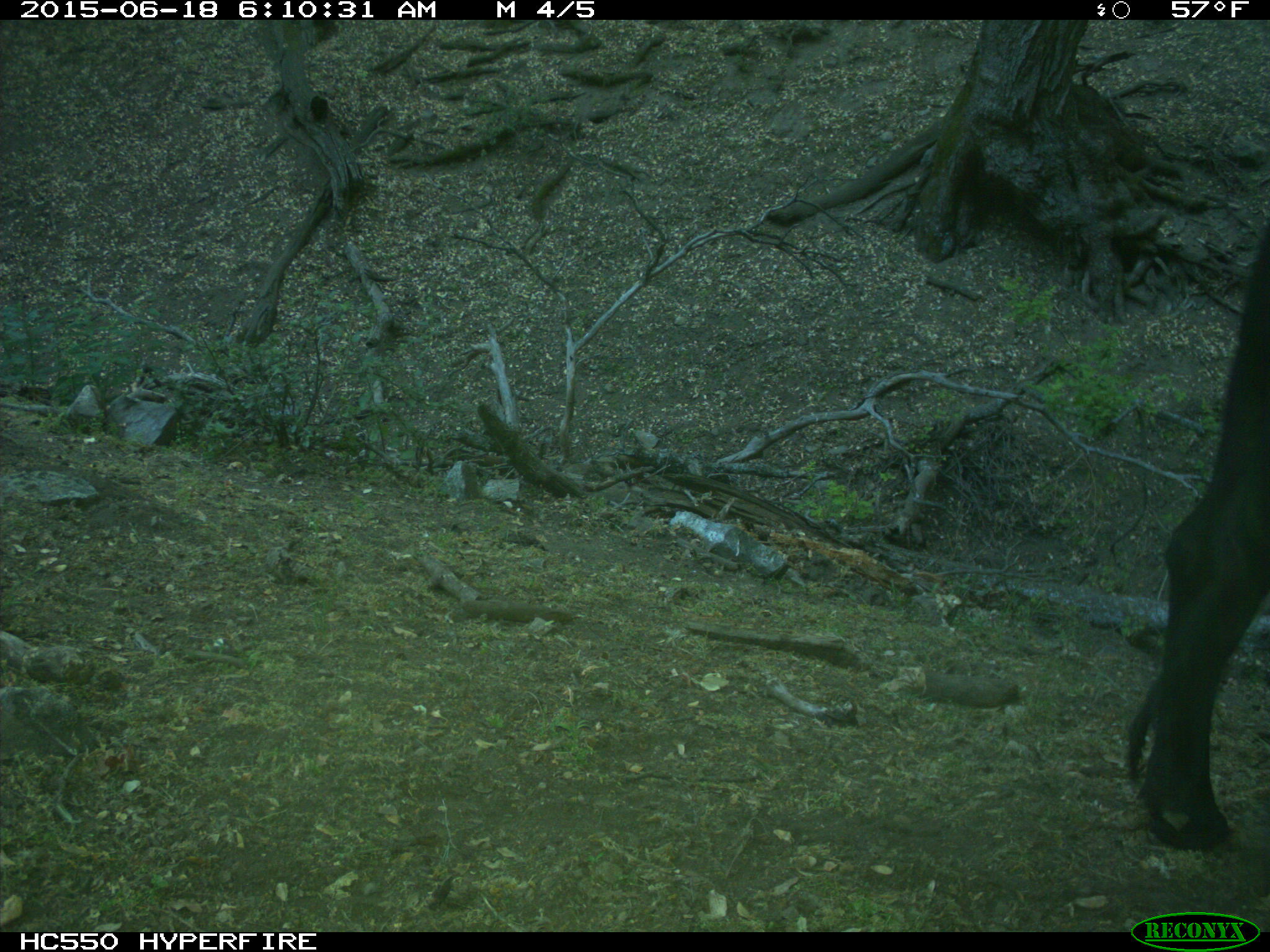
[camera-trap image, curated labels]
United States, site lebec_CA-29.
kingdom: Animalia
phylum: Chordata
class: Mammalia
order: Artiodactyla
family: Bovidae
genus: Bos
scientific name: Bos taurus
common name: domestic cow